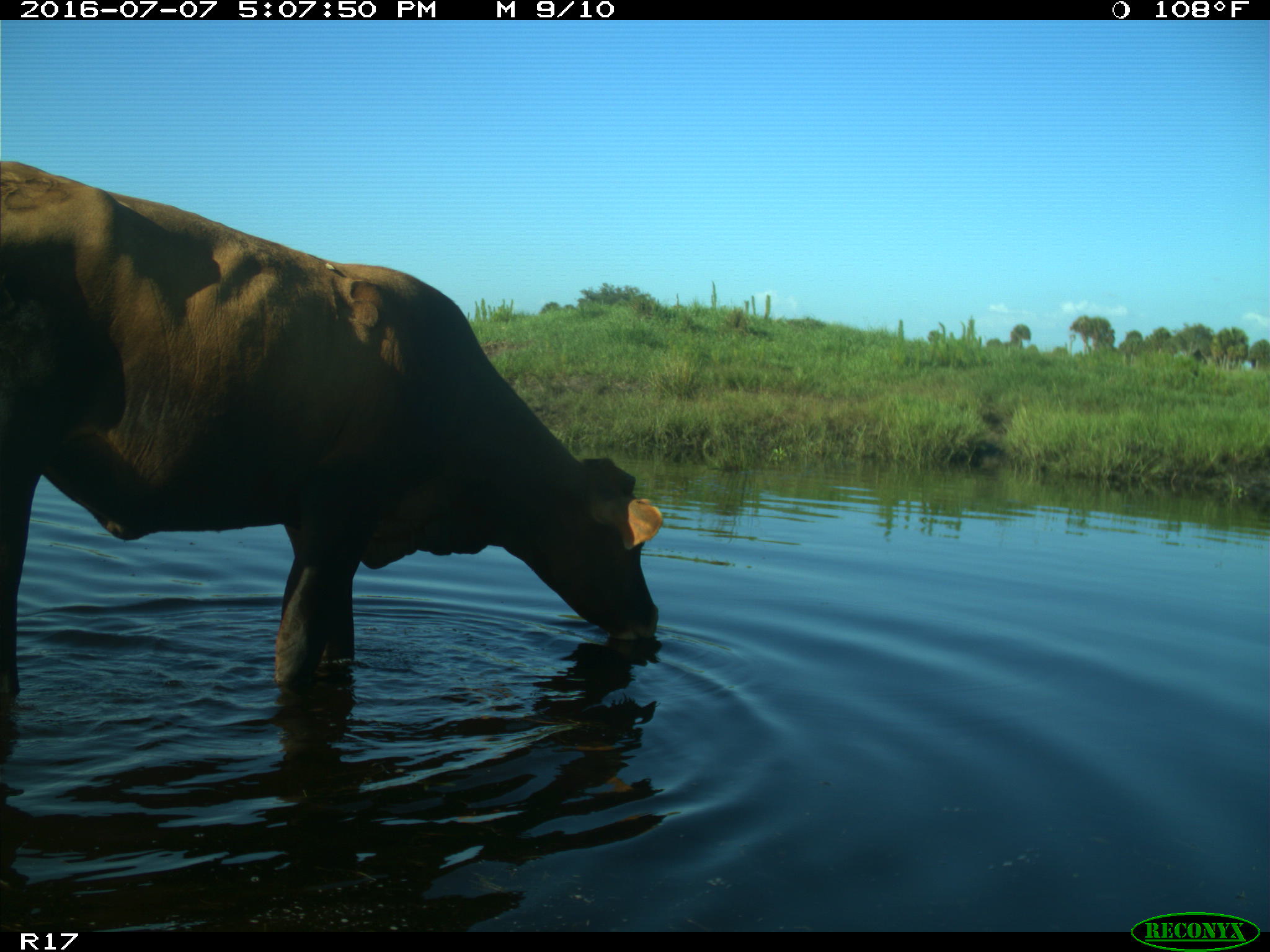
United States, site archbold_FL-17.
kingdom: Animalia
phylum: Chordata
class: Mammalia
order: Artiodactyla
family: Bovidae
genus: Bos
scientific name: Bos taurus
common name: domestic cow